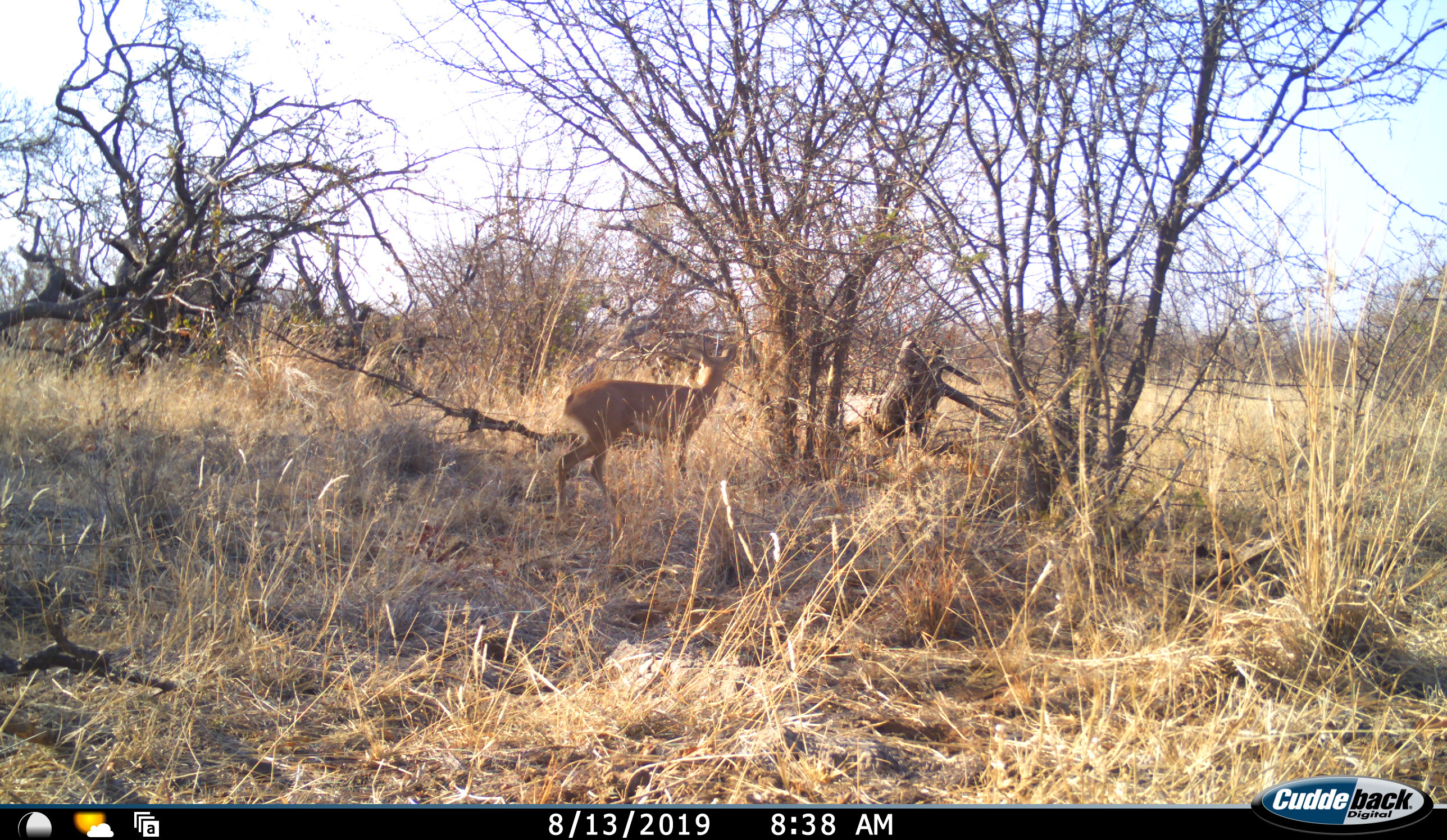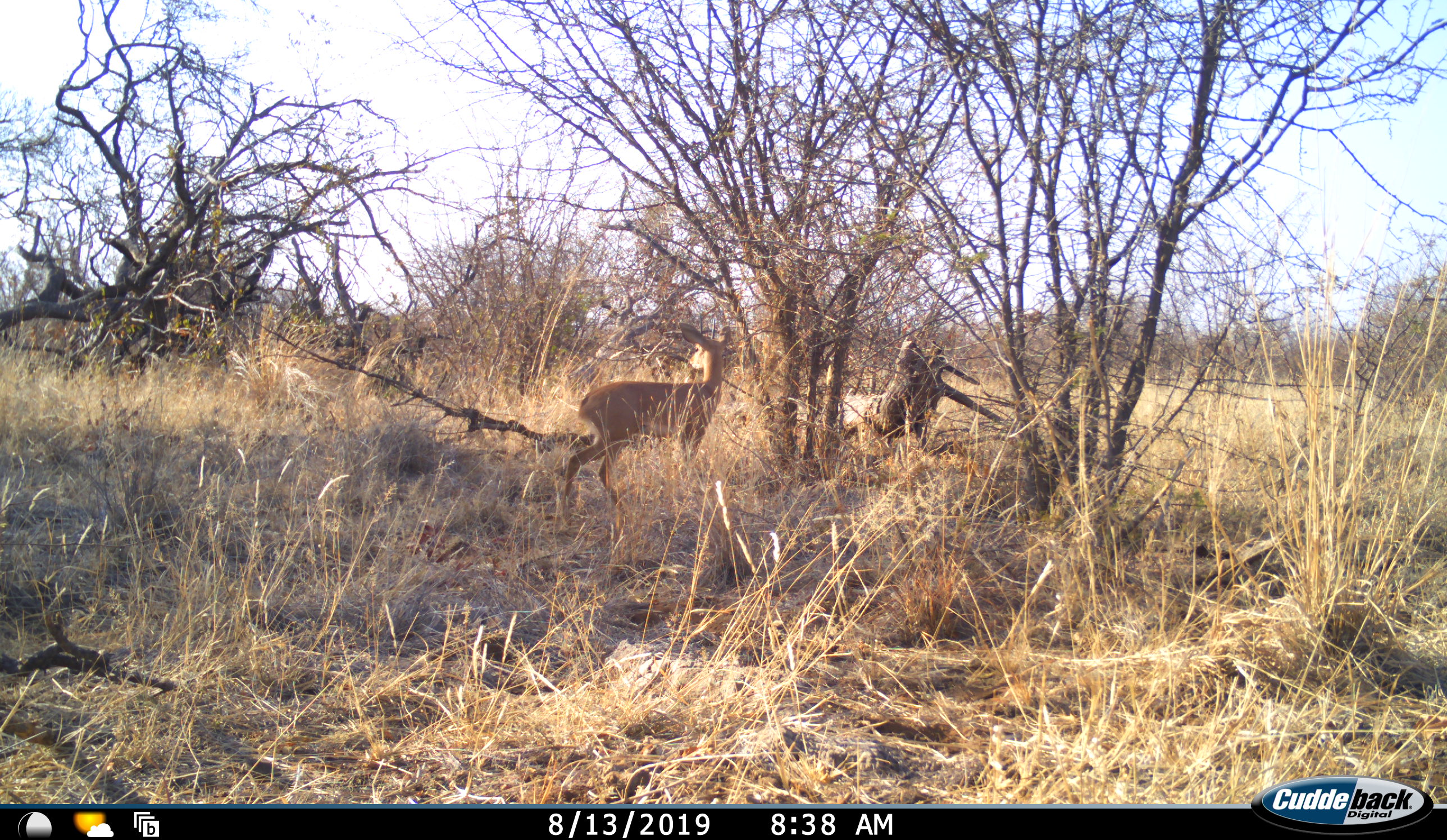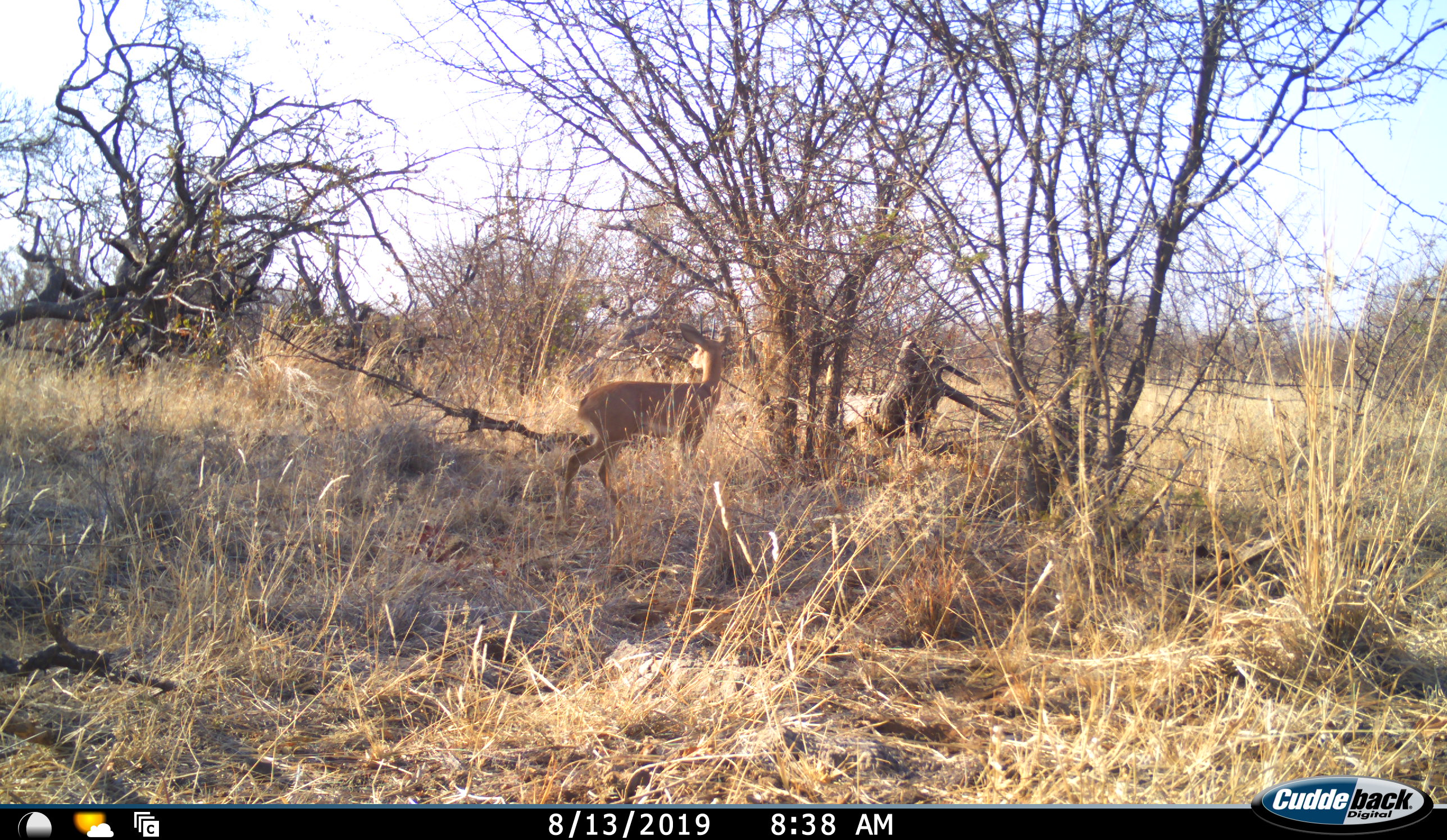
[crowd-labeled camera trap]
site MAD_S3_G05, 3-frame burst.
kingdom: Animalia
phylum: Chordata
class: Mammalia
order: Artiodactyla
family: Bovidae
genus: Aepyceros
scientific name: Aepyceros melampus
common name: impala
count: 1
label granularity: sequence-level